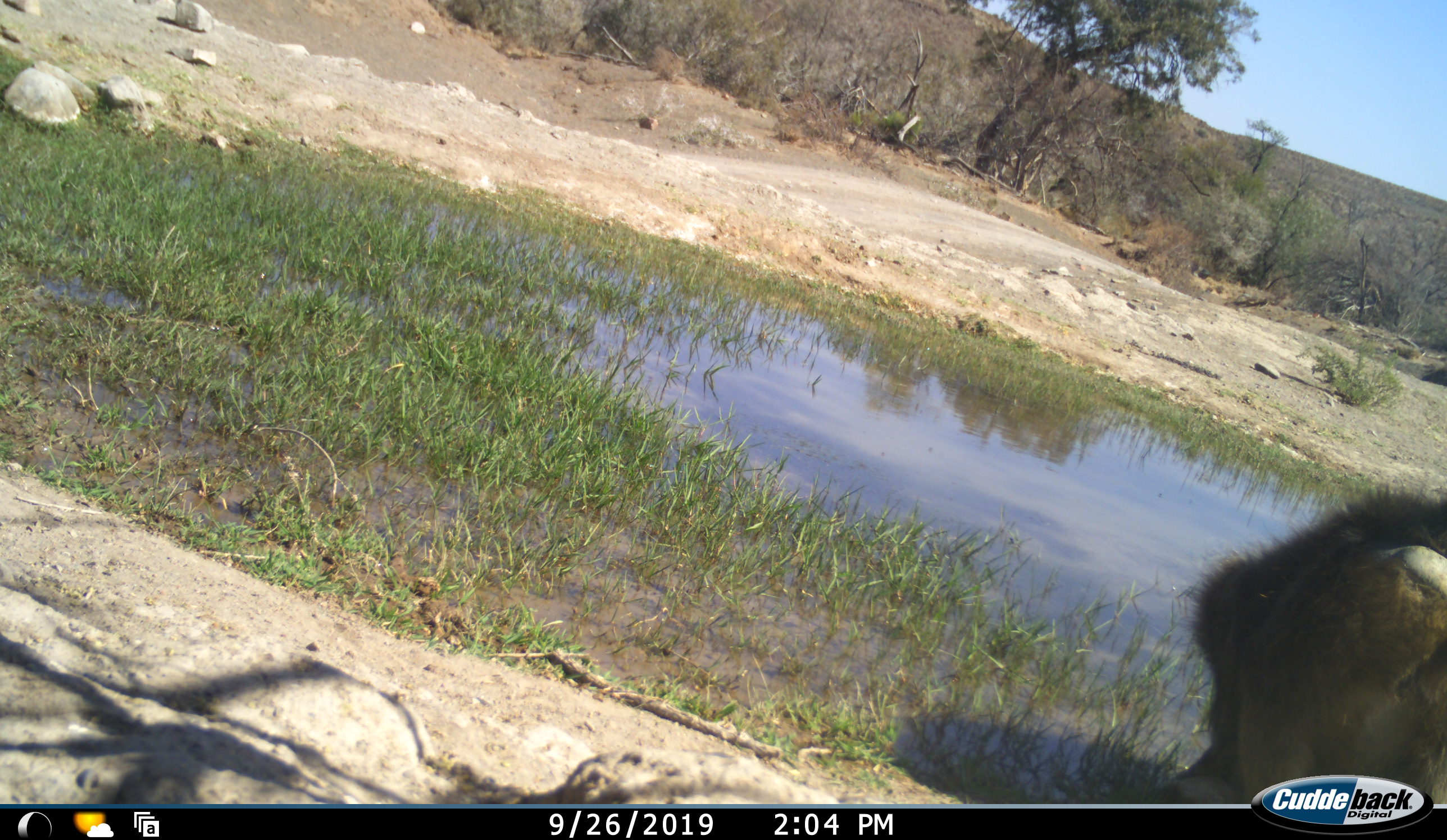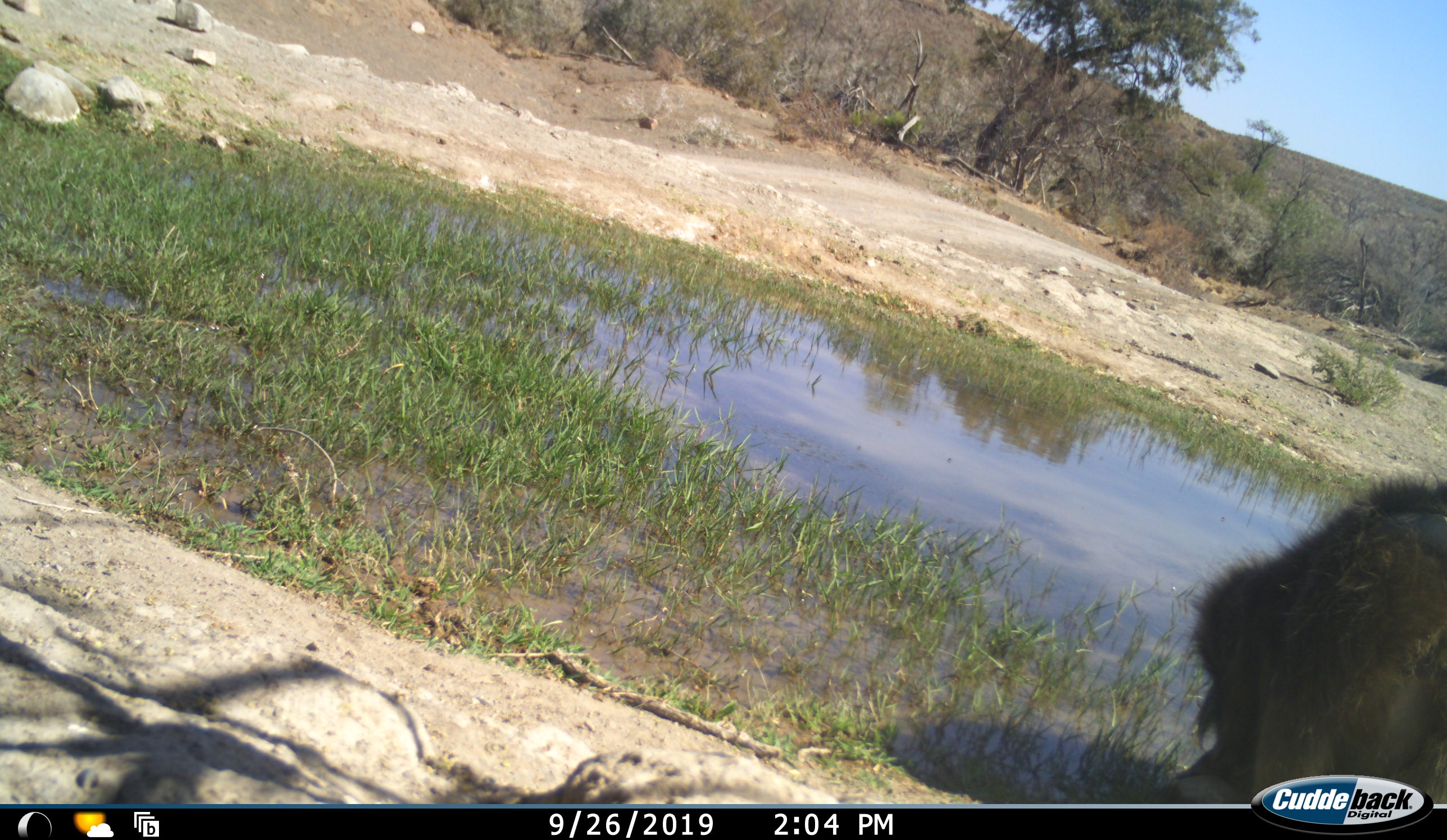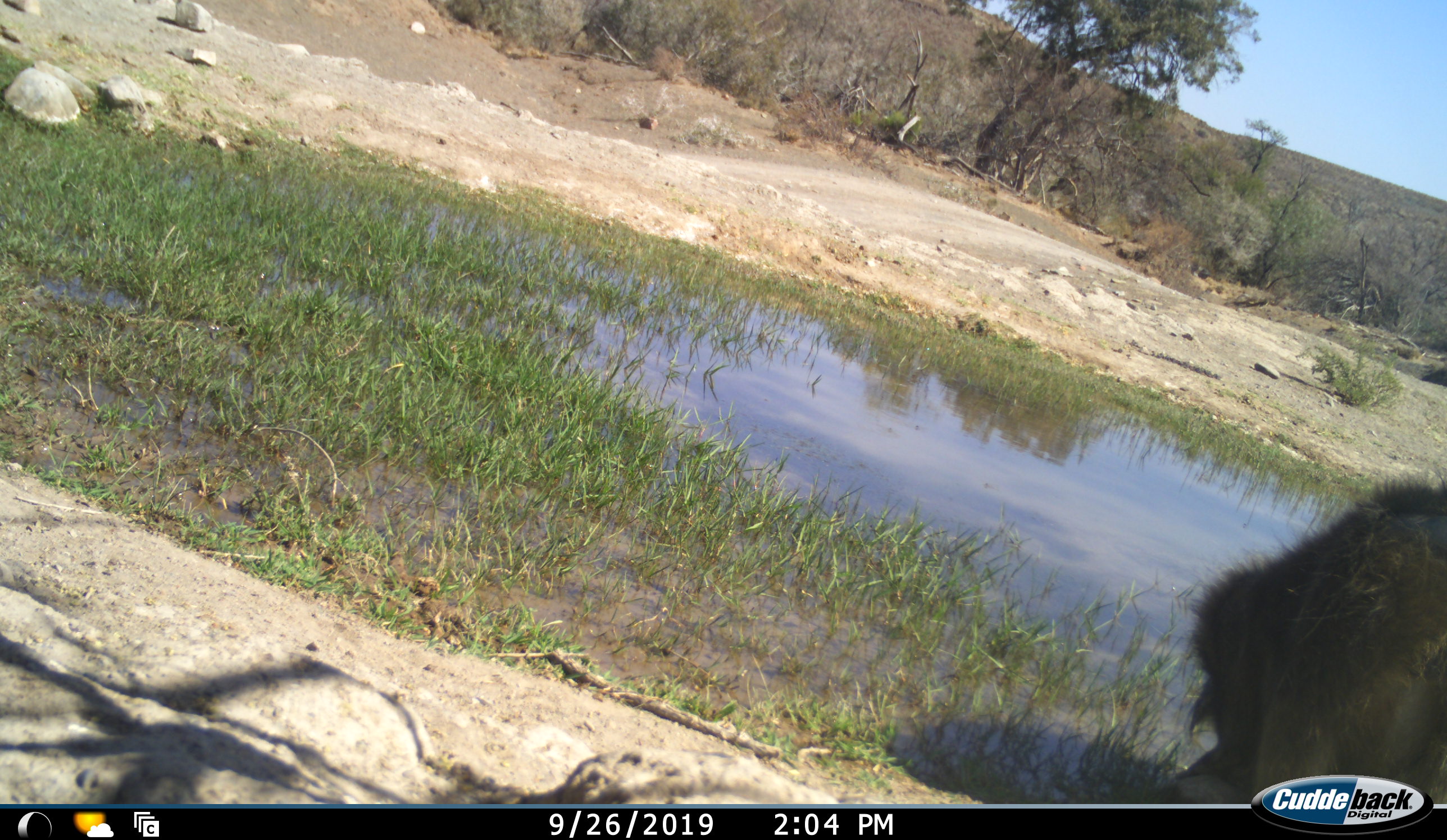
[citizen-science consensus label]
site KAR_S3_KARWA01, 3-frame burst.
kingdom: Animalia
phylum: Chordata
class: Mammalia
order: Primates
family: Cercopithecidae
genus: Papio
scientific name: Papio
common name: baboon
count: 1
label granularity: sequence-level